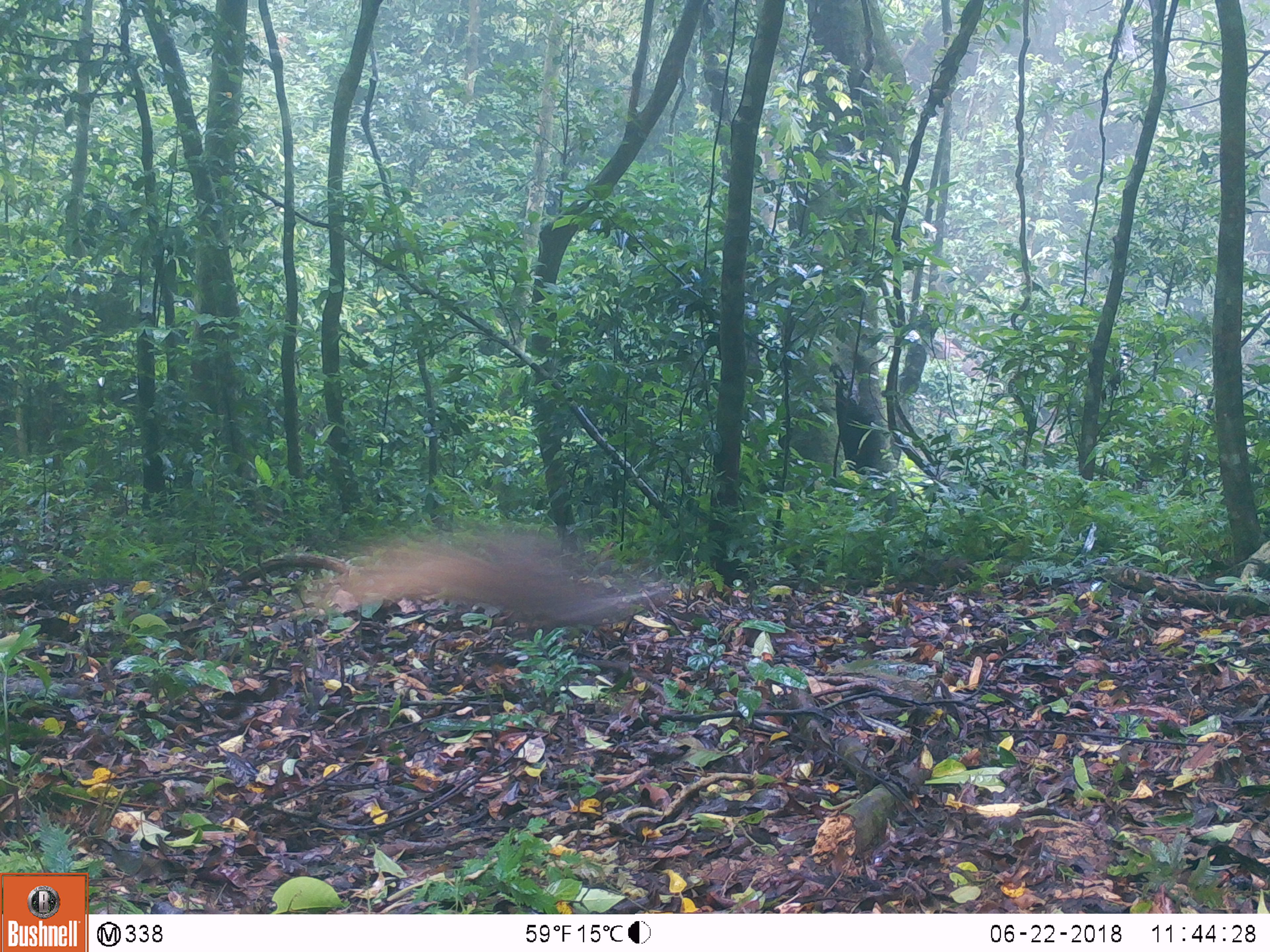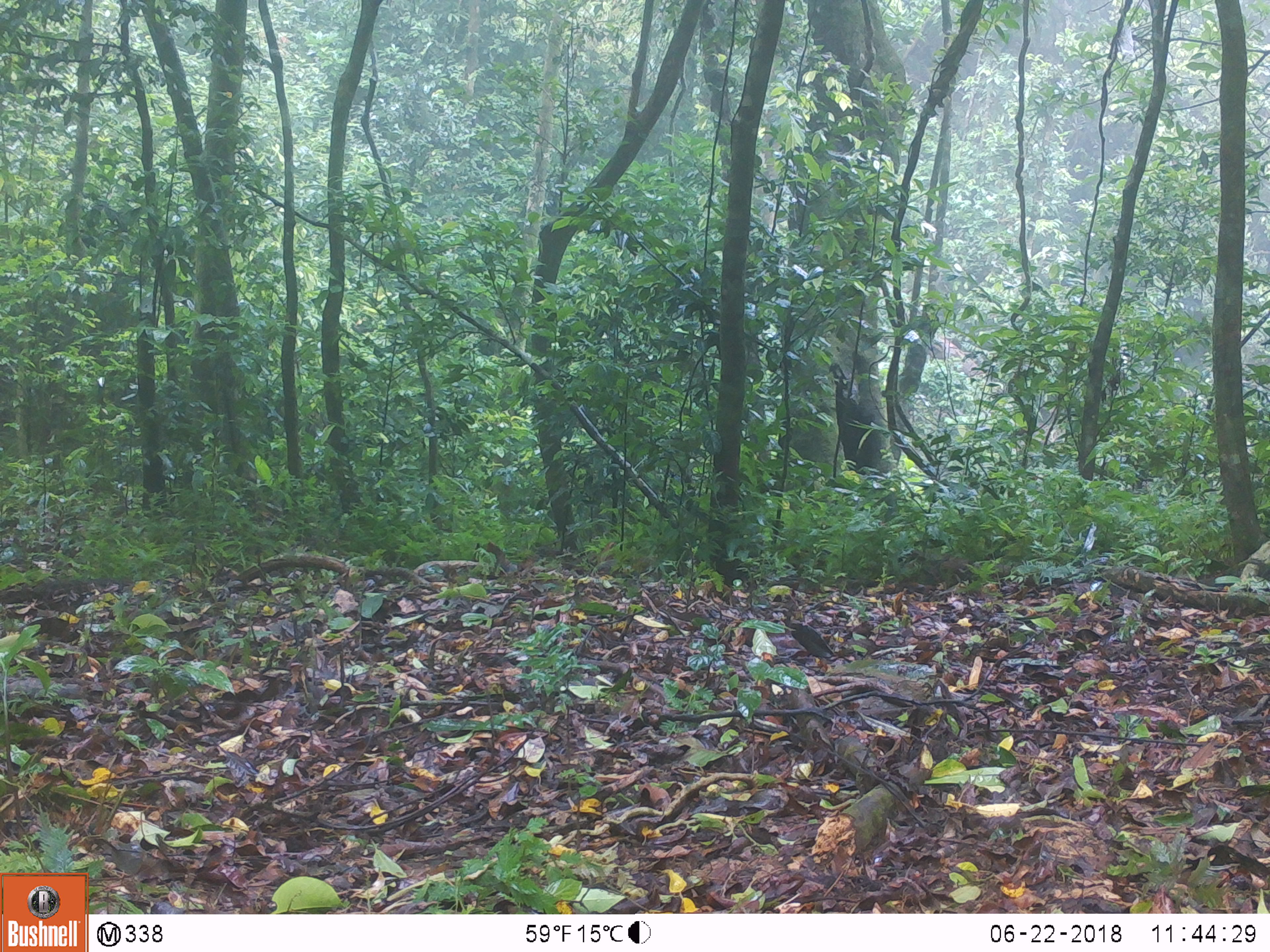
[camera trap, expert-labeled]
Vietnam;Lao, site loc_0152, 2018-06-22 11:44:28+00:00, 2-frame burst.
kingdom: Animalia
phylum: Chordata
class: Mammalia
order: Carnivora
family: Herpestidae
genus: Urva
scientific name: Urva urva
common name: crab-eating mongoose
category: crab eating mongoose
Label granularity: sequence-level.